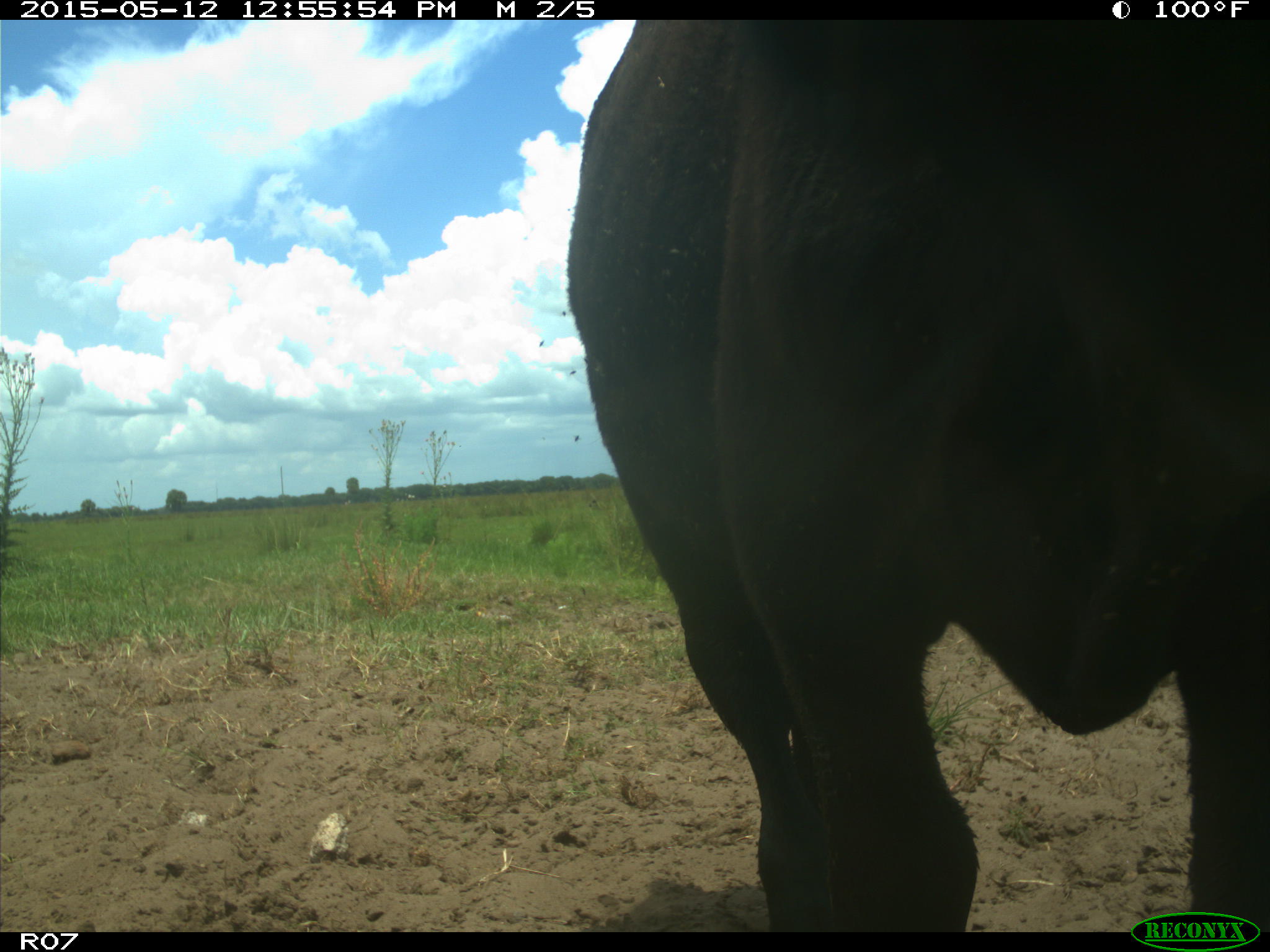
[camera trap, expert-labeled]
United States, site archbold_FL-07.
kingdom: Animalia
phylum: Chordata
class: Mammalia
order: Artiodactyla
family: Bovidae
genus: Bos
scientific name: Bos taurus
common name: domestic cow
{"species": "Bos taurus (domestic cow)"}